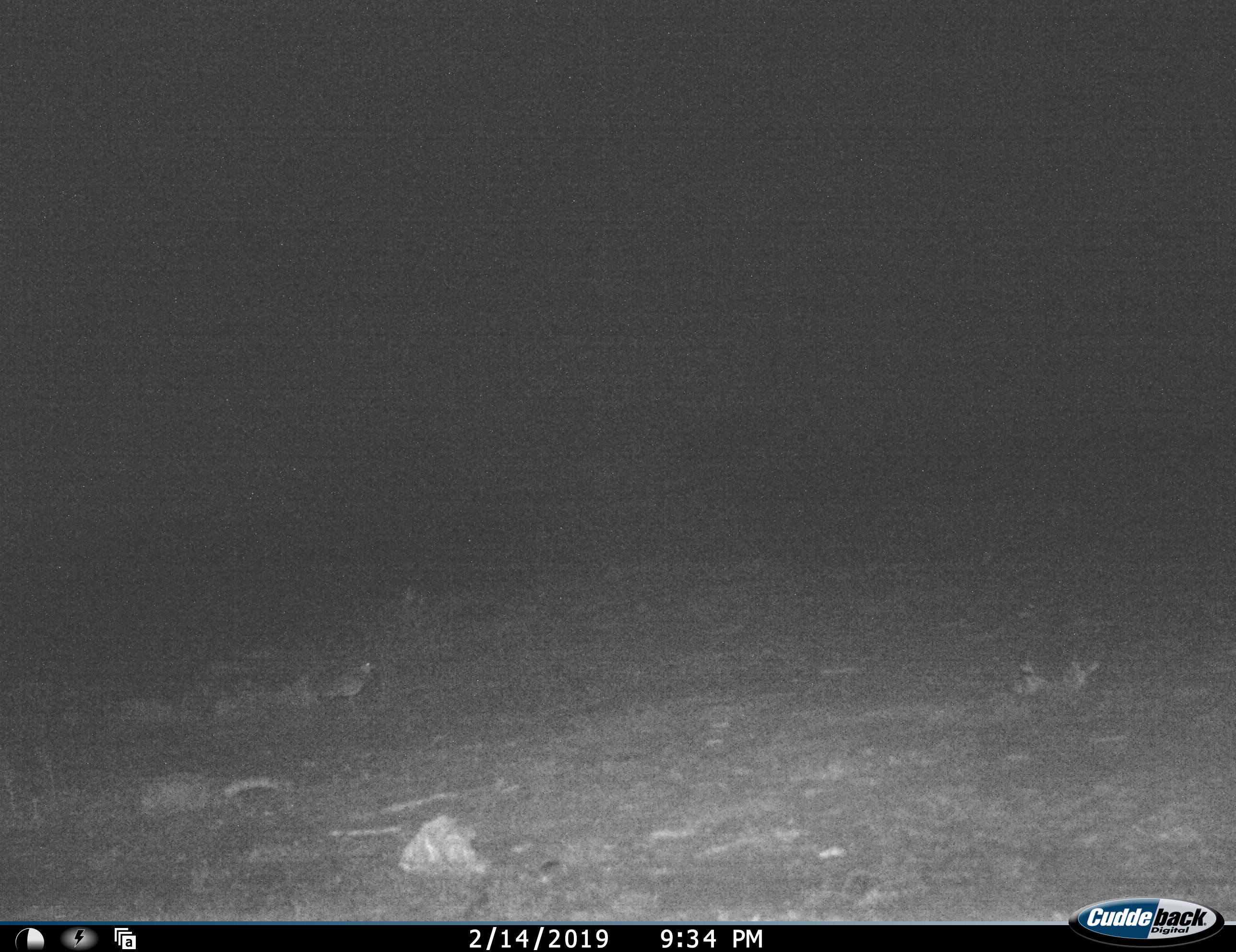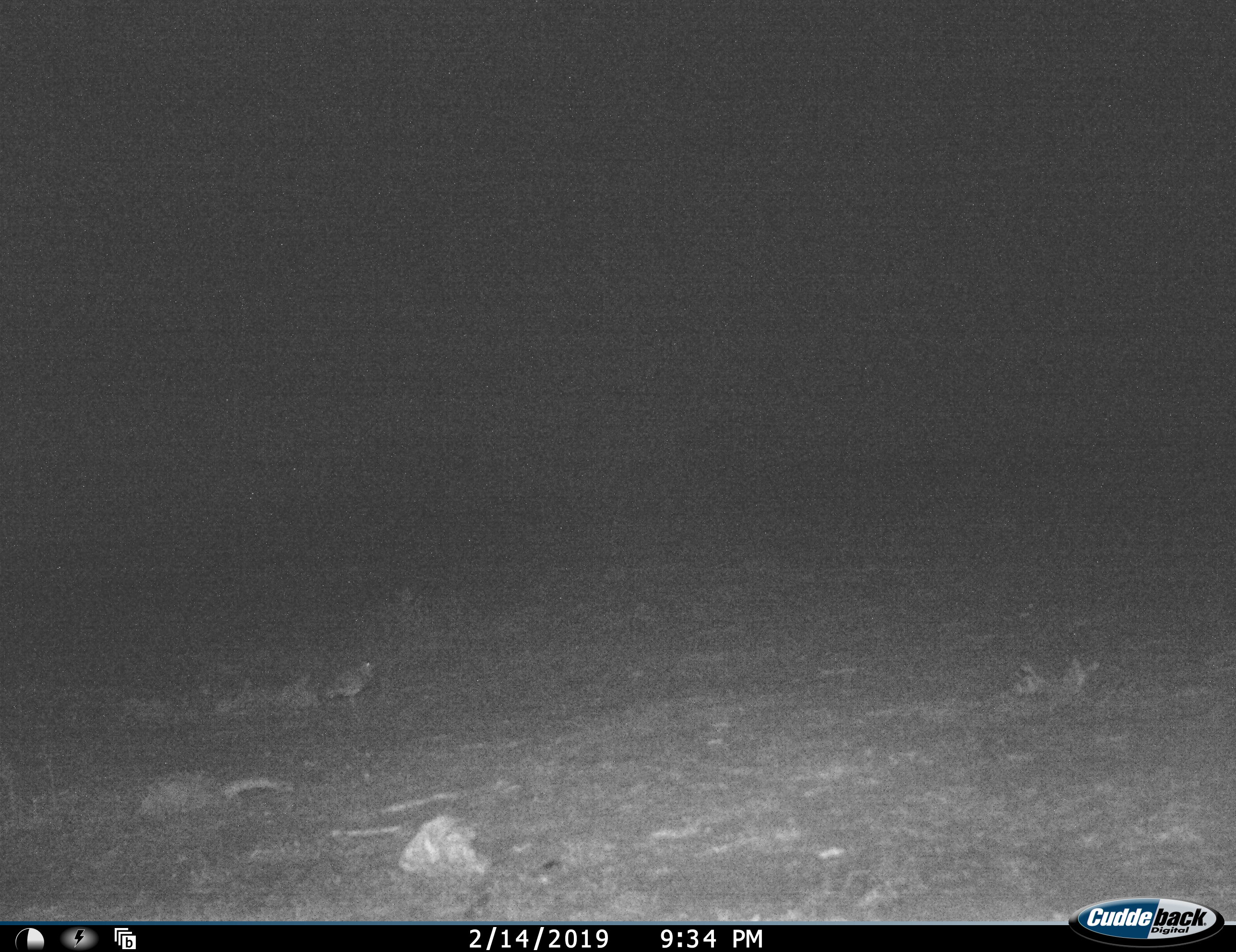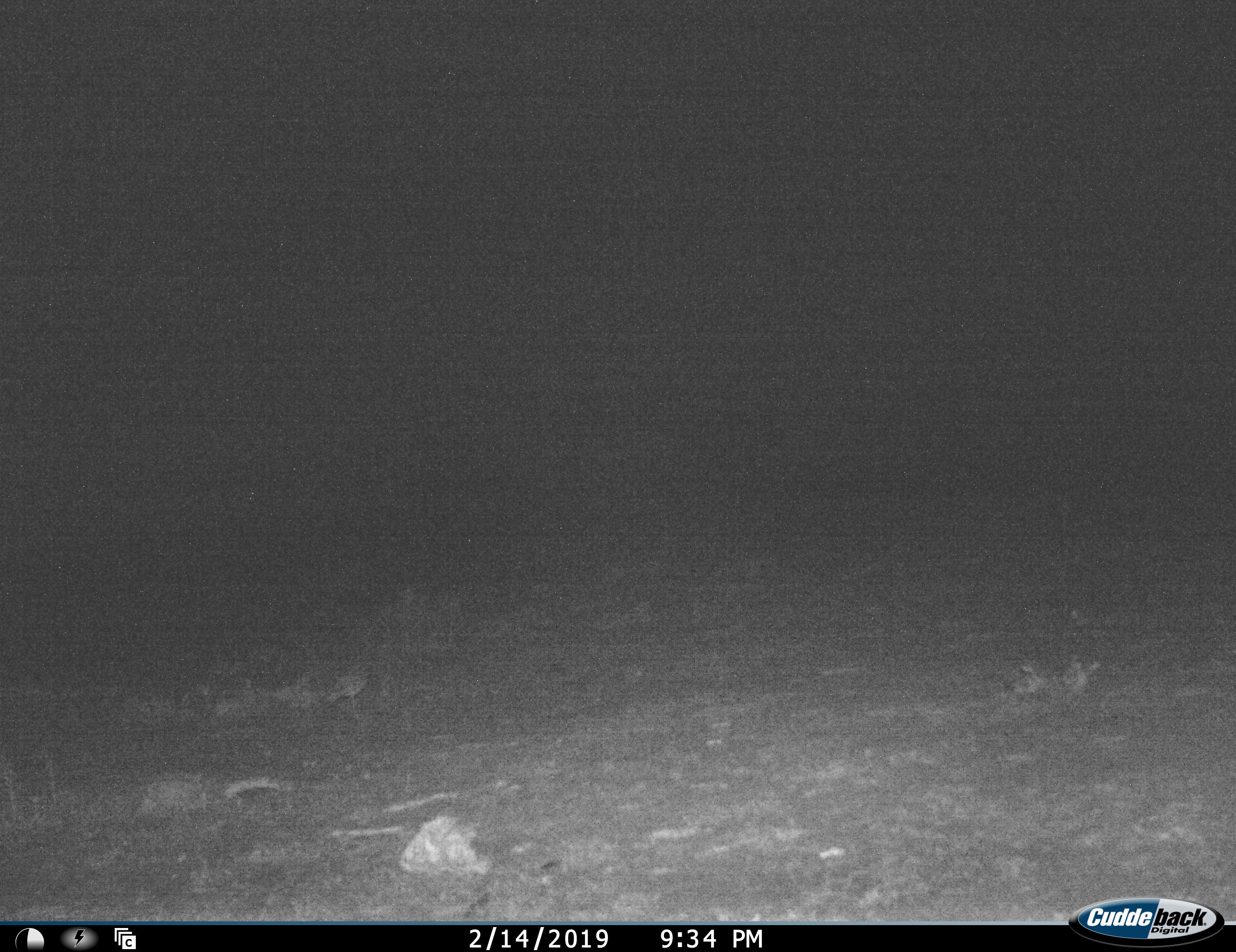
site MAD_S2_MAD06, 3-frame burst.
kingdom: Animalia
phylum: Chordata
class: Aves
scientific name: Aves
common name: bird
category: birdother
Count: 1.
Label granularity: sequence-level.